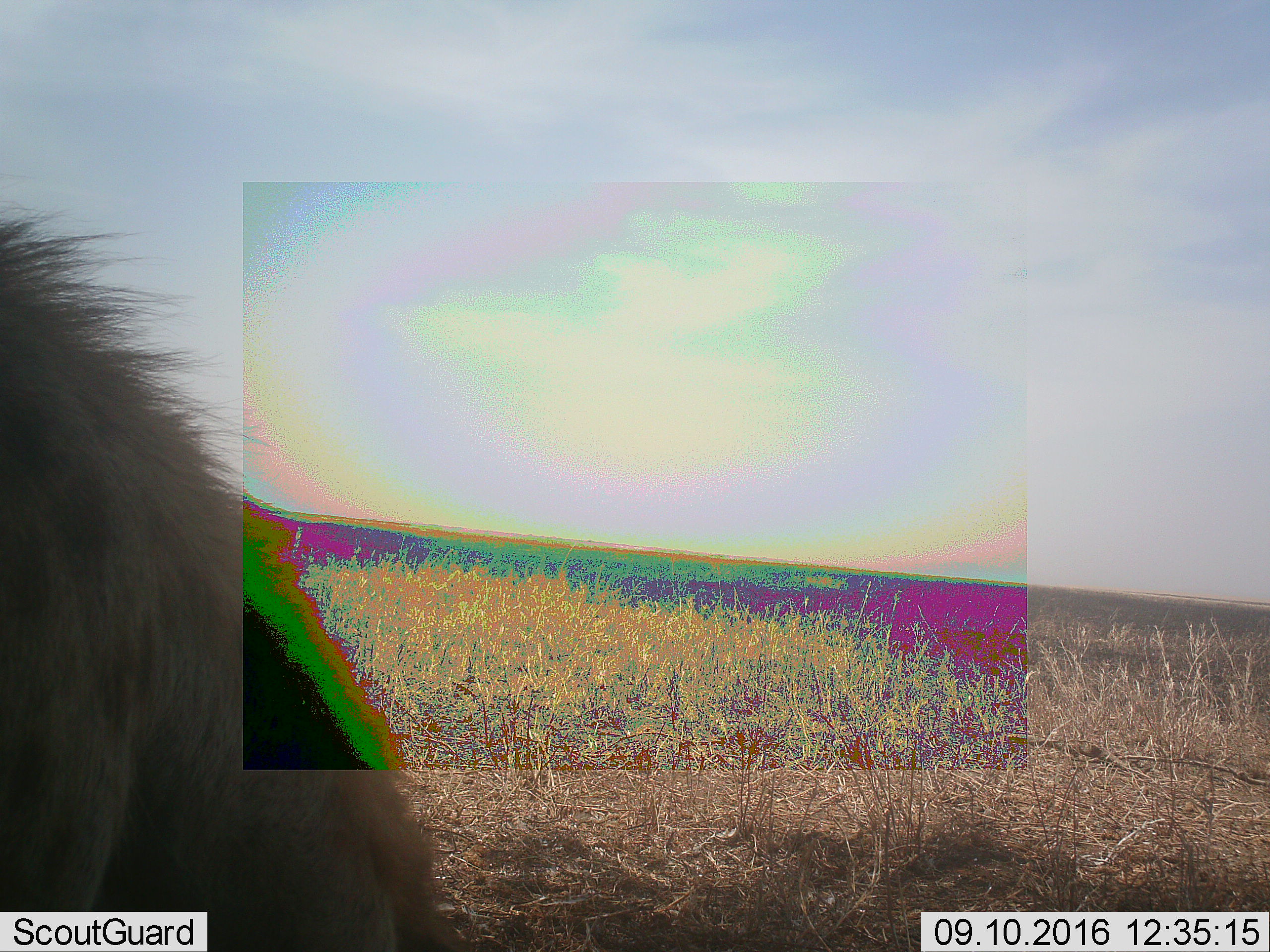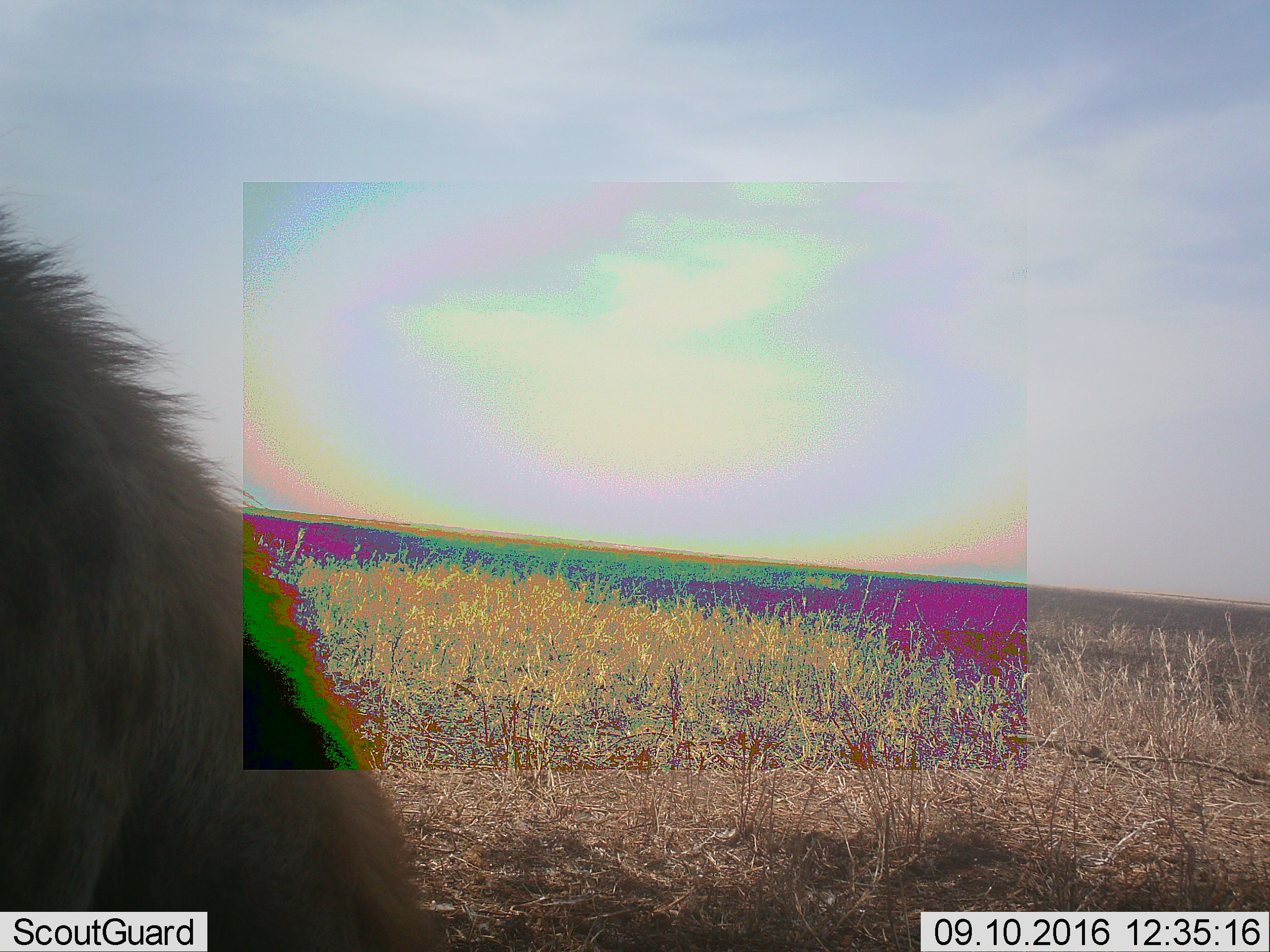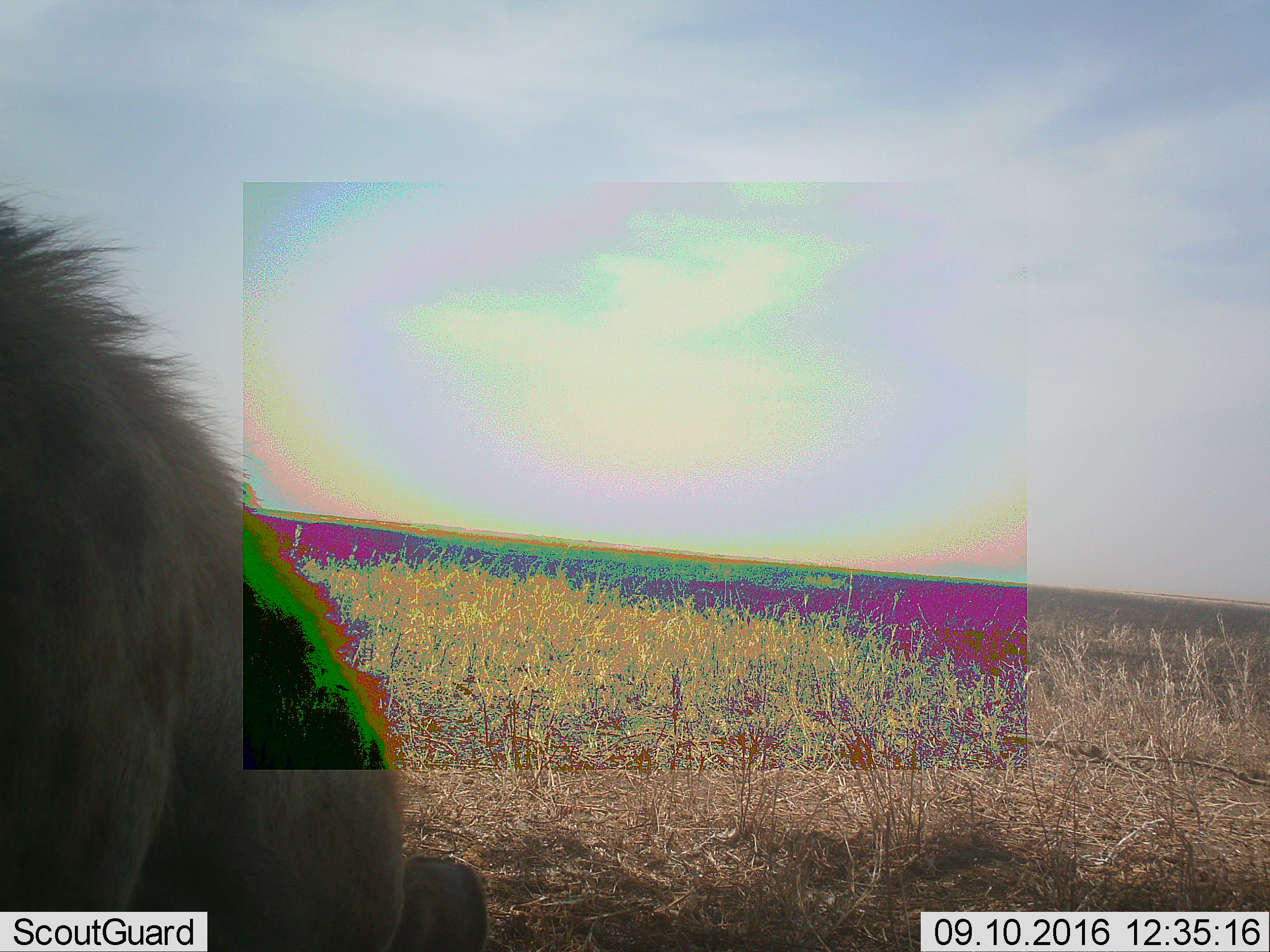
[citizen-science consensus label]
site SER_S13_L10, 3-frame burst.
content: unidentified animal